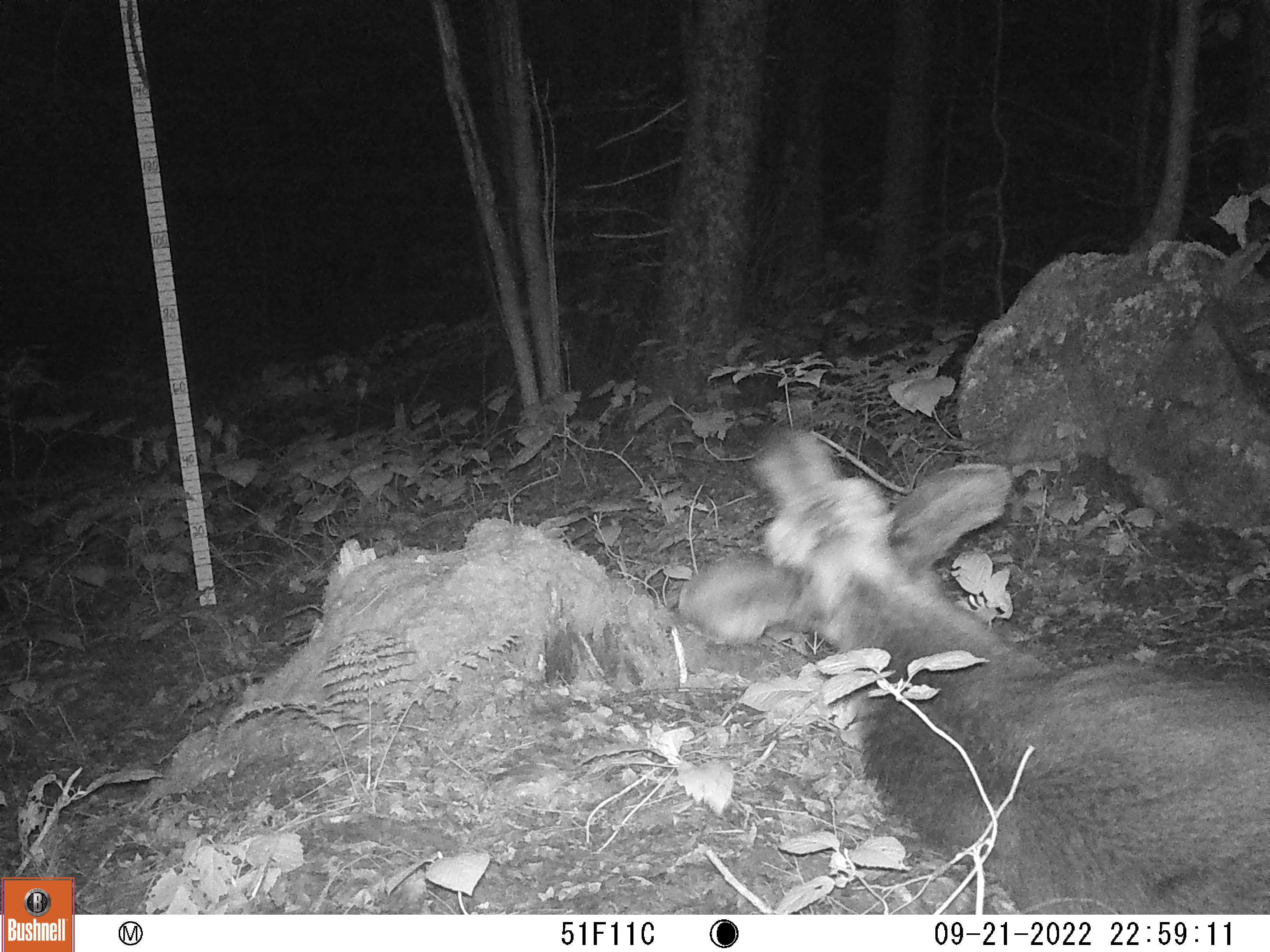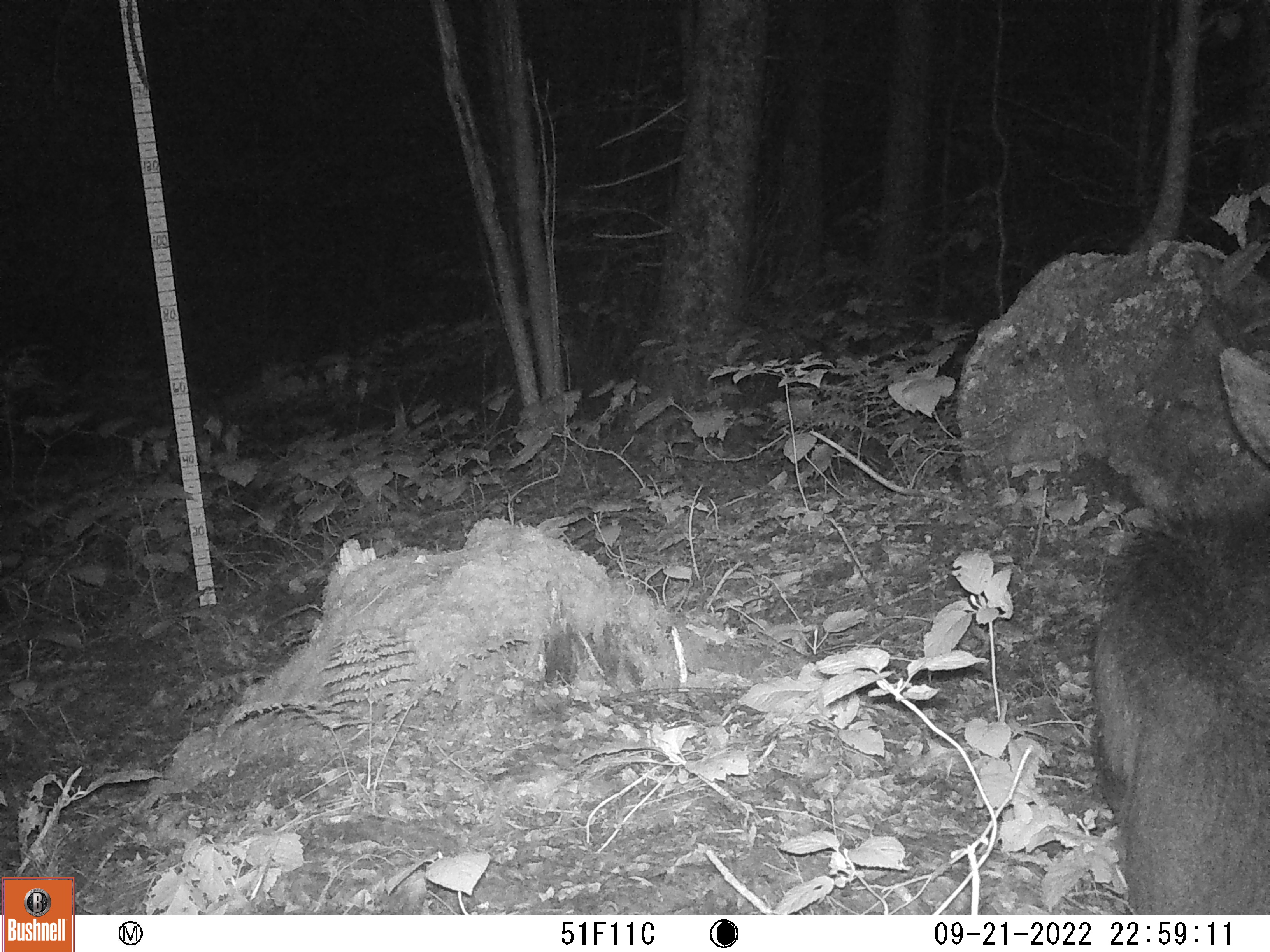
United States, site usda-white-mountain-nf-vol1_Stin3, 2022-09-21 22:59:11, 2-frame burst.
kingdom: Animalia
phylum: Chordata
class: Mammalia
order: Artiodactyla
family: Cervidae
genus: Alces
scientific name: Alces alces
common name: moose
Moose (Alces alces).